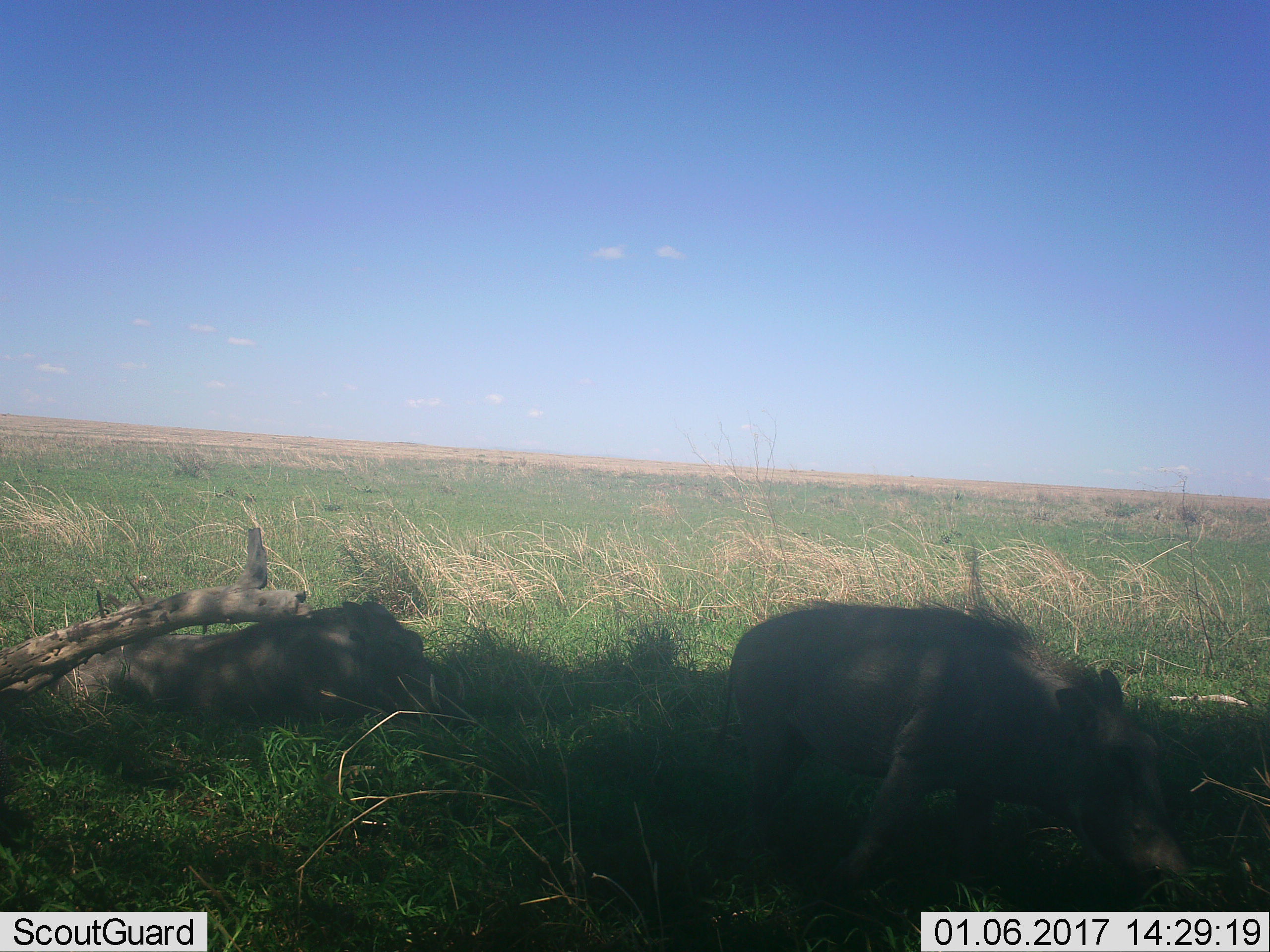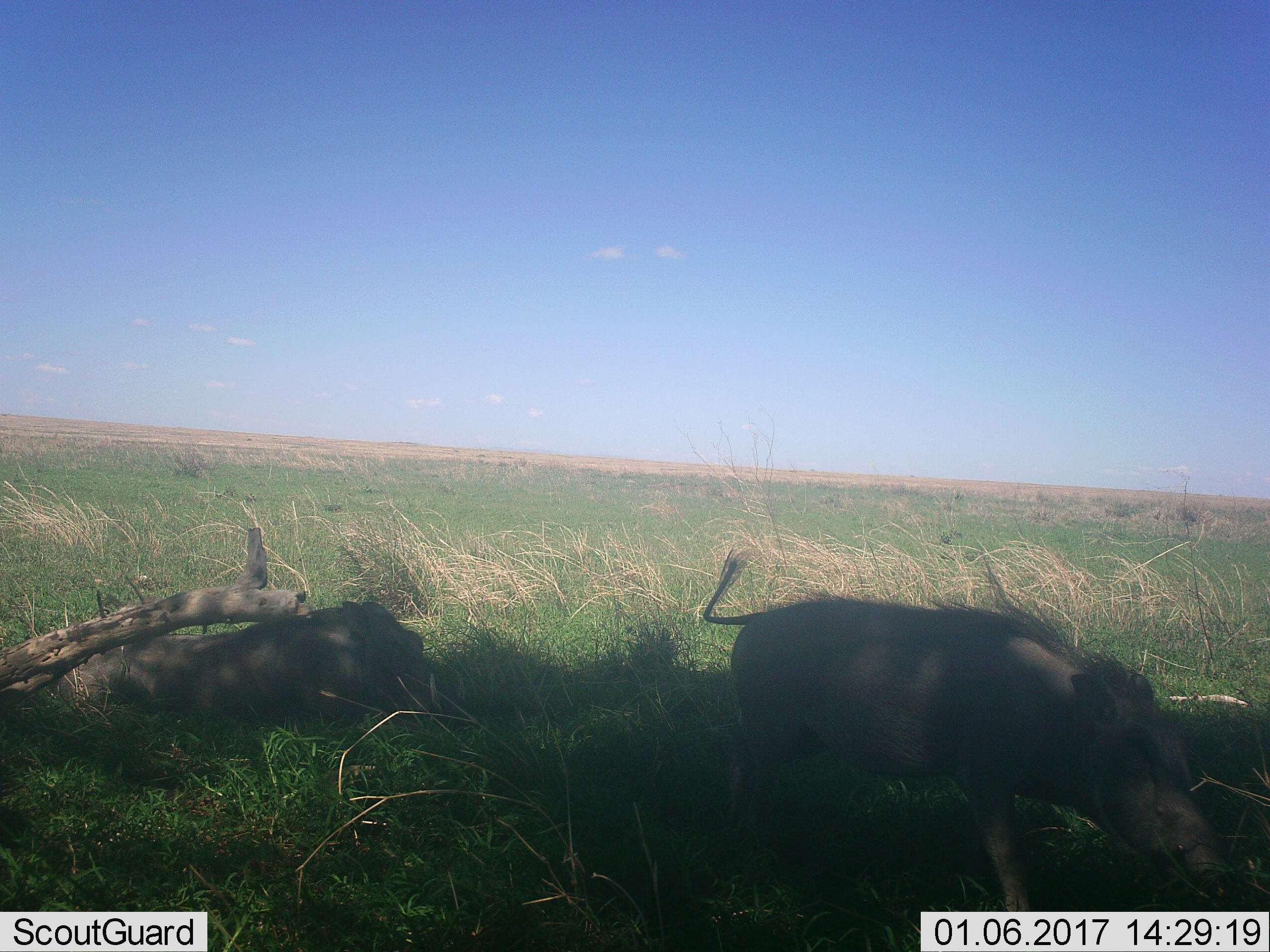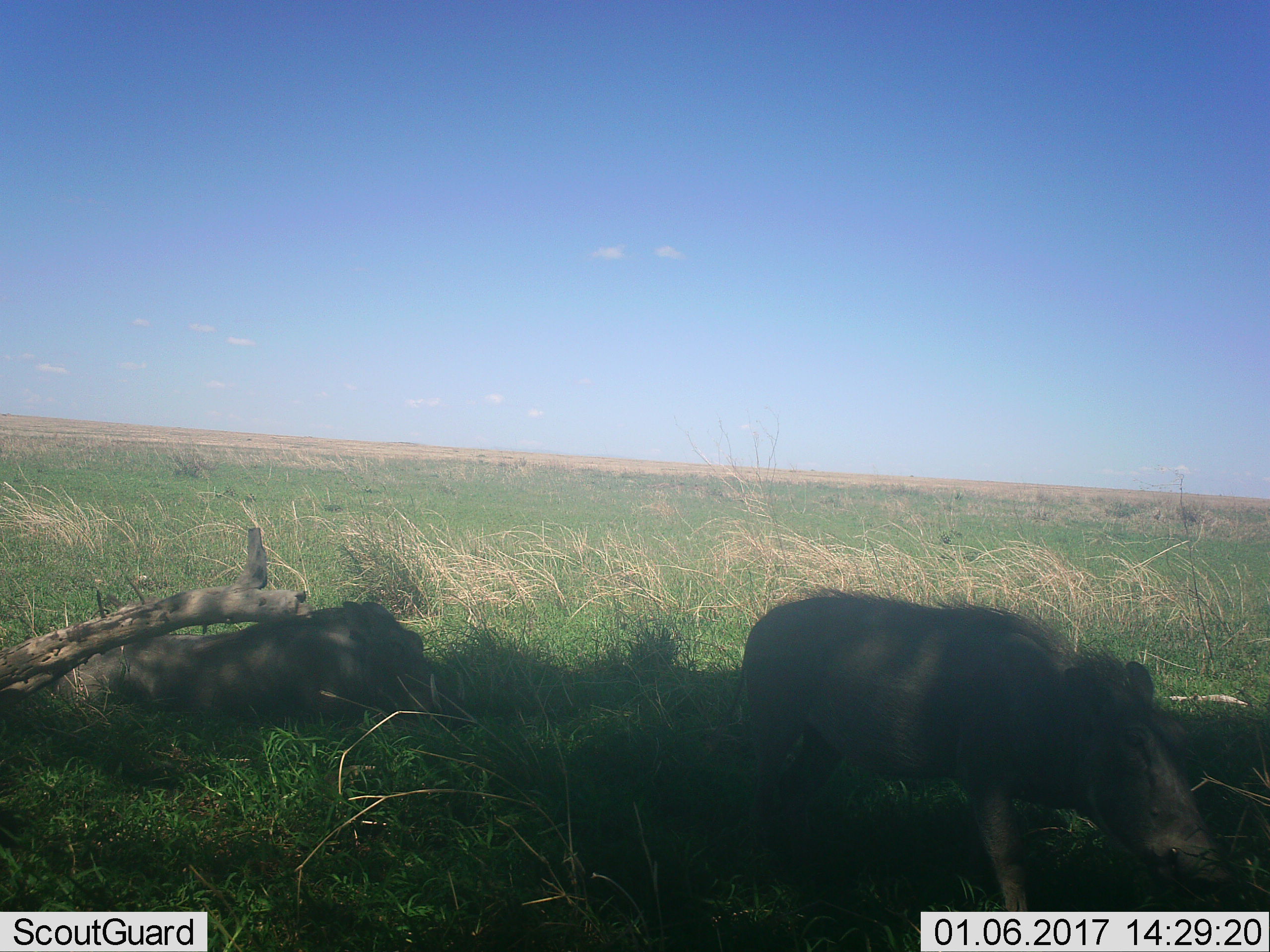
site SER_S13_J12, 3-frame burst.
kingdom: Animalia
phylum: Chordata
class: Mammalia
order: Artiodactyla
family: Suidae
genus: Phacochoerus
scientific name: Phacochoerus africanus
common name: warthog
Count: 2.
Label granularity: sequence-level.